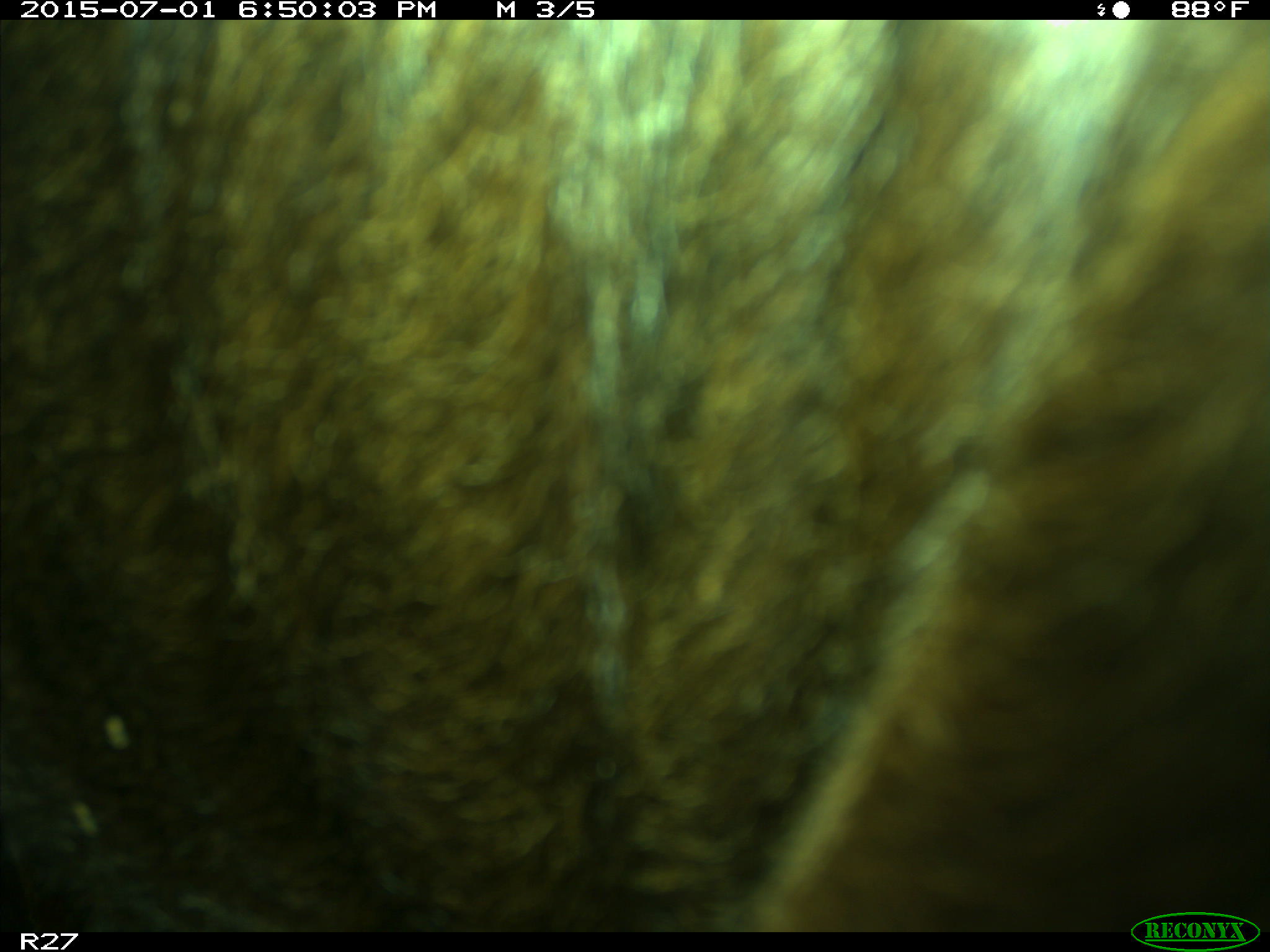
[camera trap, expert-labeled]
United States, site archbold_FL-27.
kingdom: Animalia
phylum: Chordata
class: Mammalia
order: Artiodactyla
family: Bovidae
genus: Bos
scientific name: Bos taurus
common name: domestic cow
Bos taurus (domestic cow).